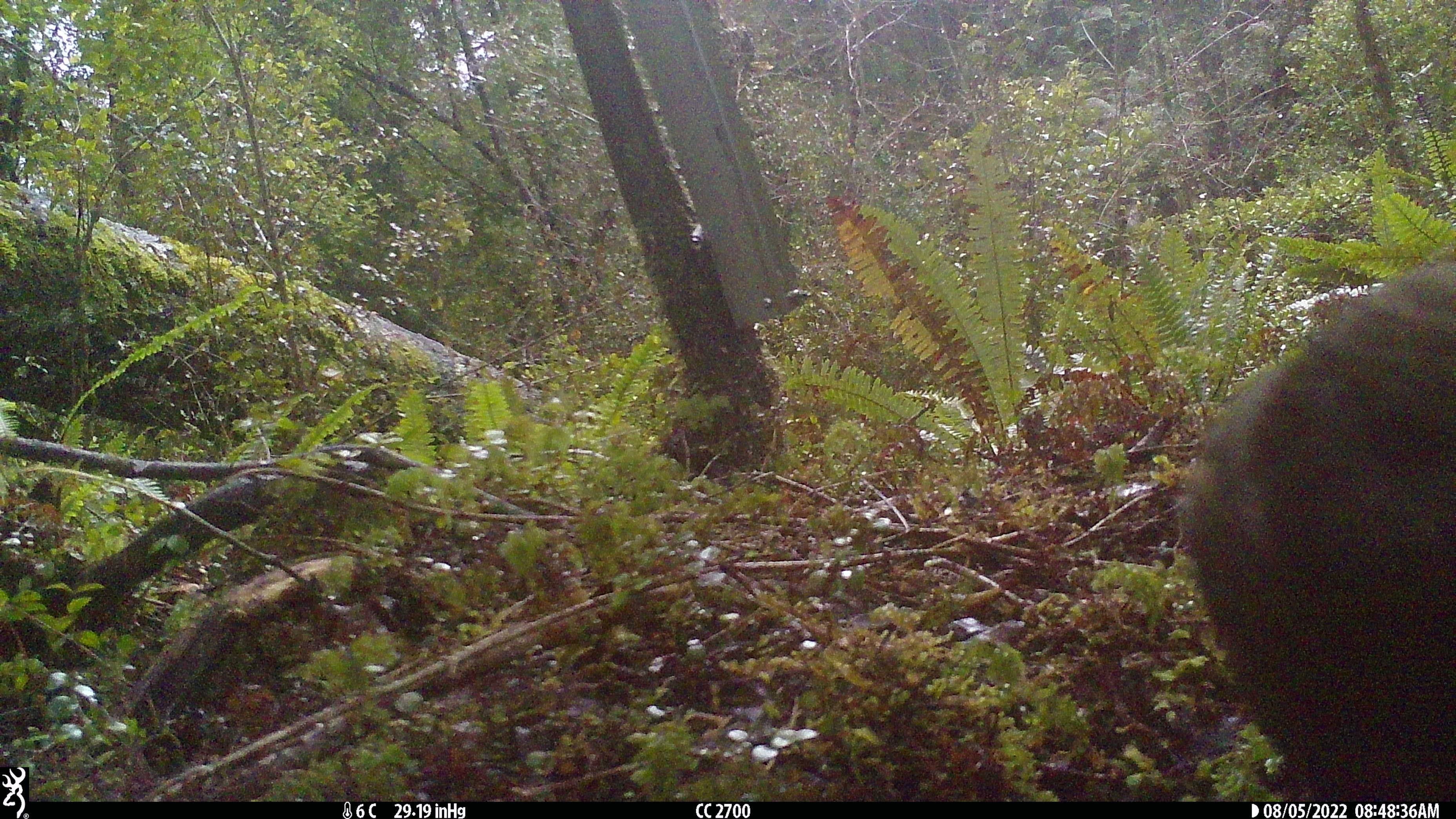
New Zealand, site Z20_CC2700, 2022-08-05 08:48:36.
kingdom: Animalia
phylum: Chordata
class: Aves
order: Psittaciformes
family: Strigopidae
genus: Nestor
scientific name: Nestor notabilis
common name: kea